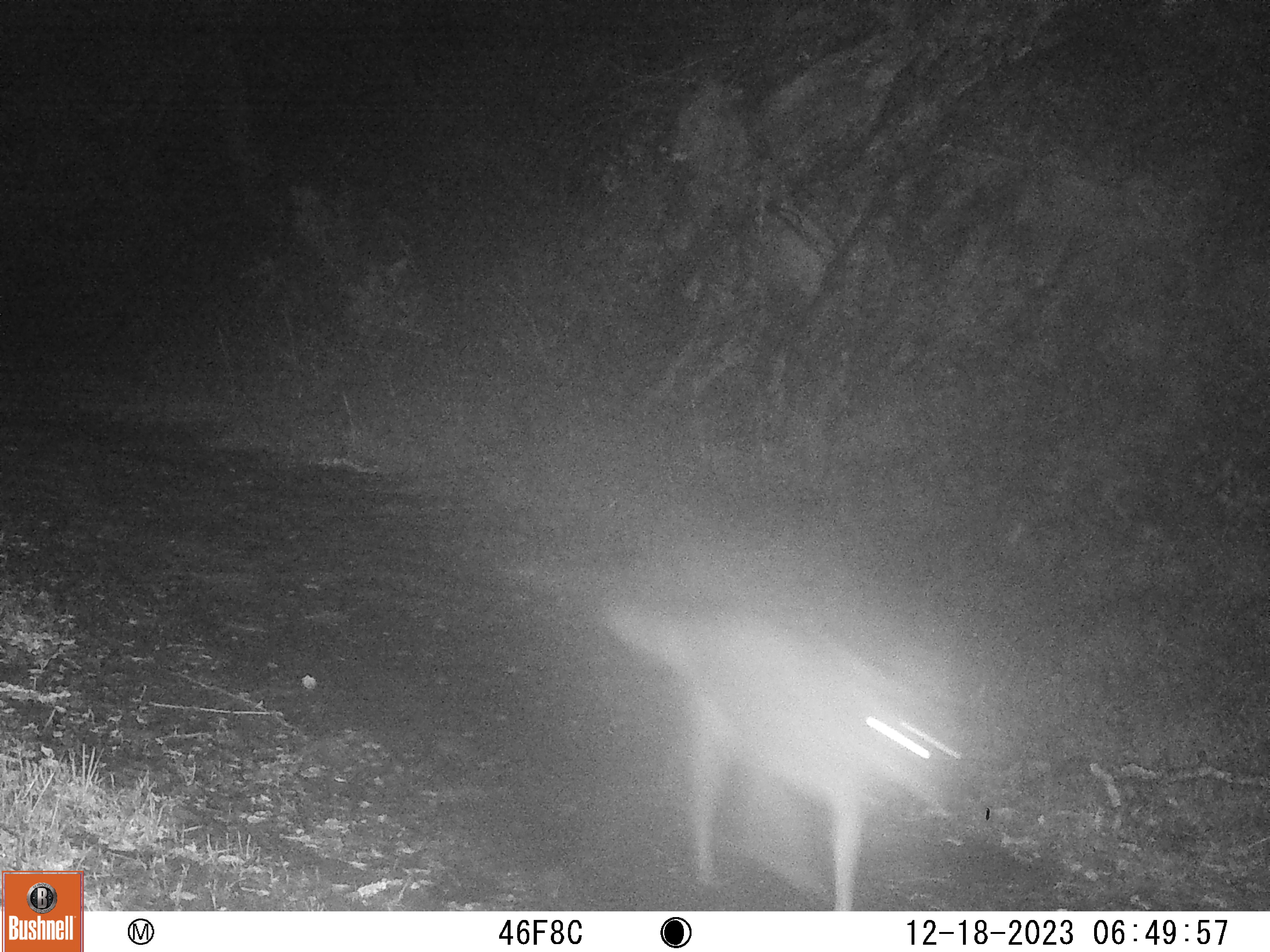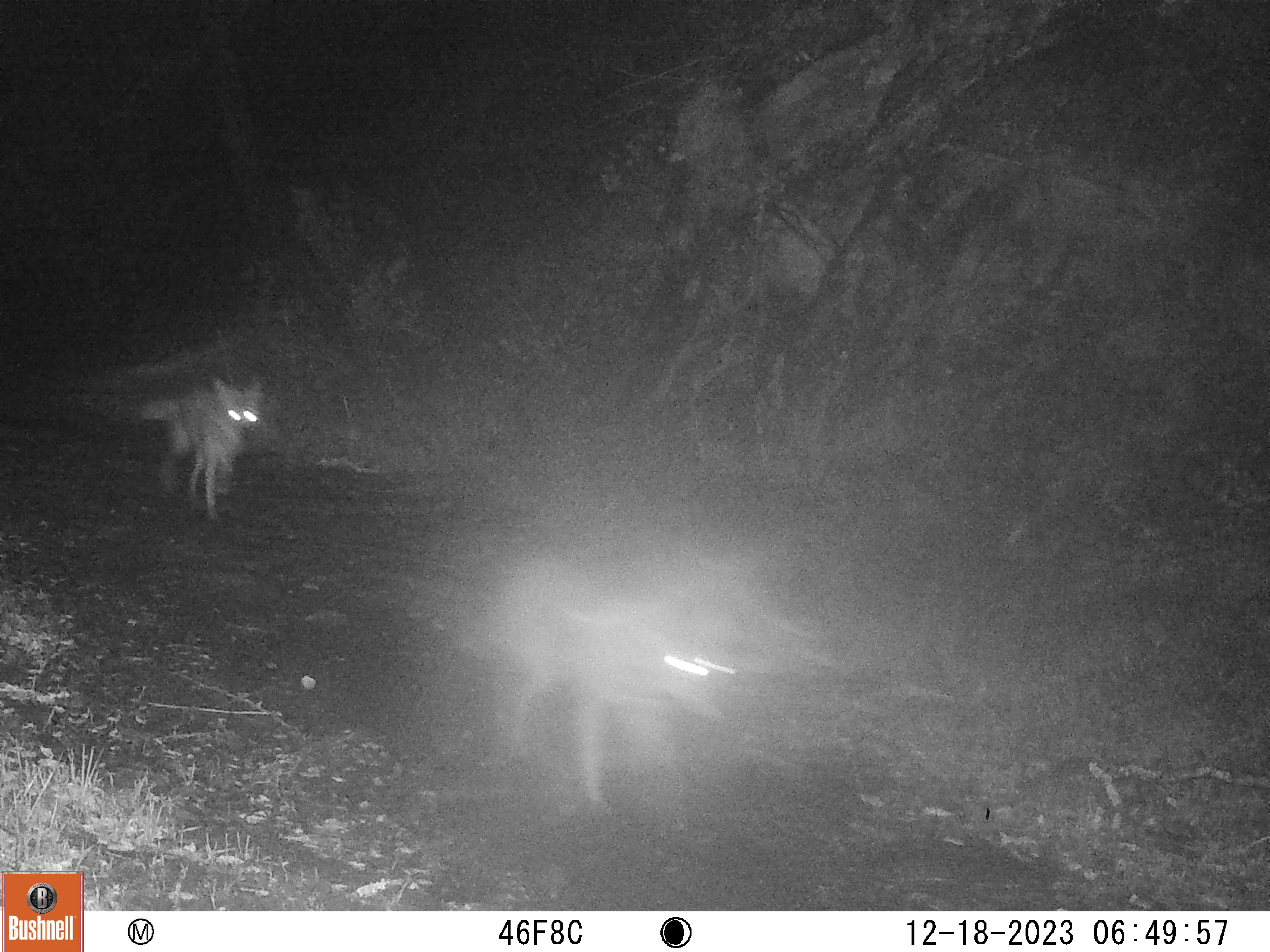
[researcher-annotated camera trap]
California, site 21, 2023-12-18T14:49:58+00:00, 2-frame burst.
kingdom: Animalia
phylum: Chordata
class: Mammalia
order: Carnivora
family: Canidae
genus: Canis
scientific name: Canis latrans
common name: coyote